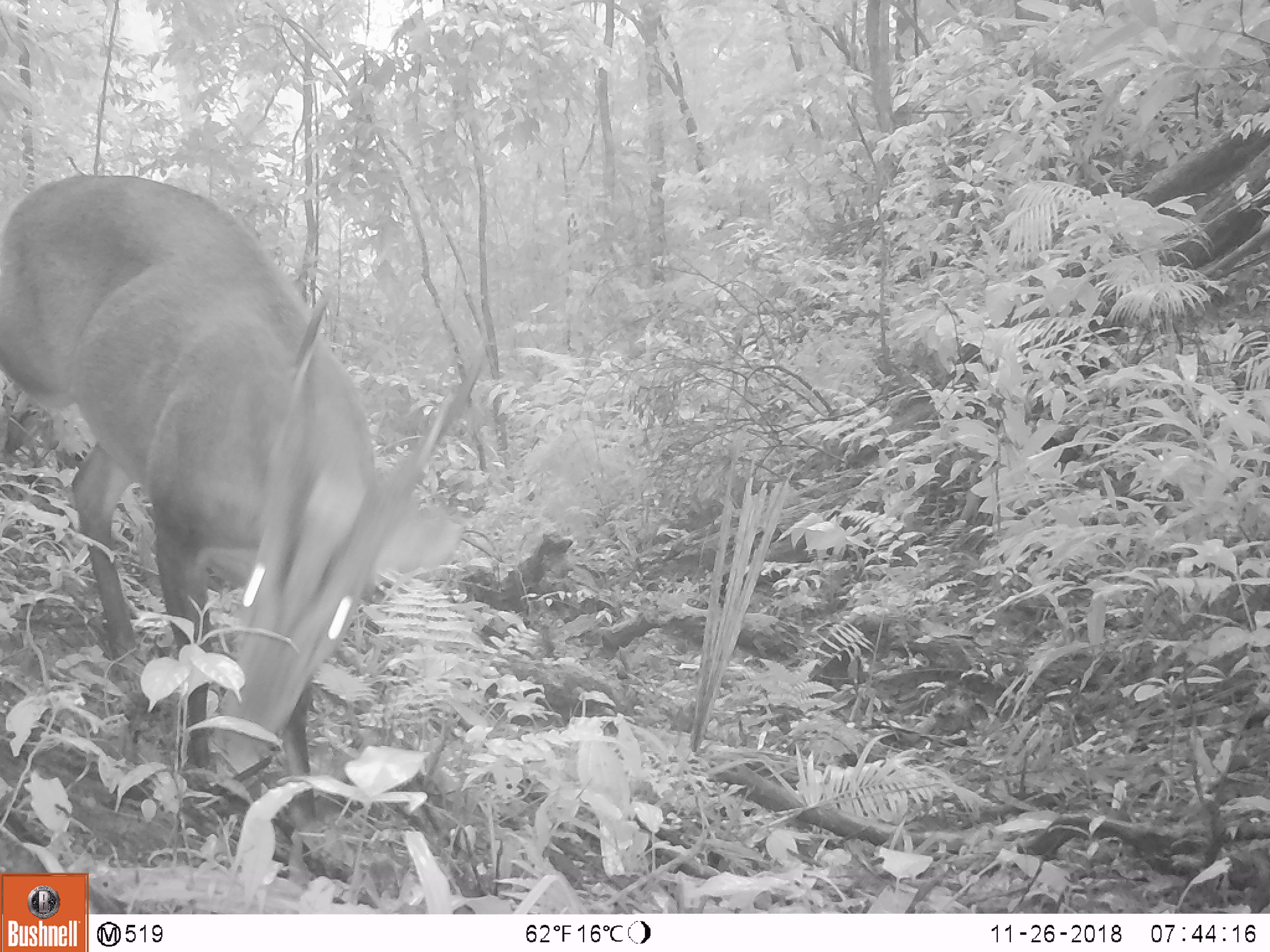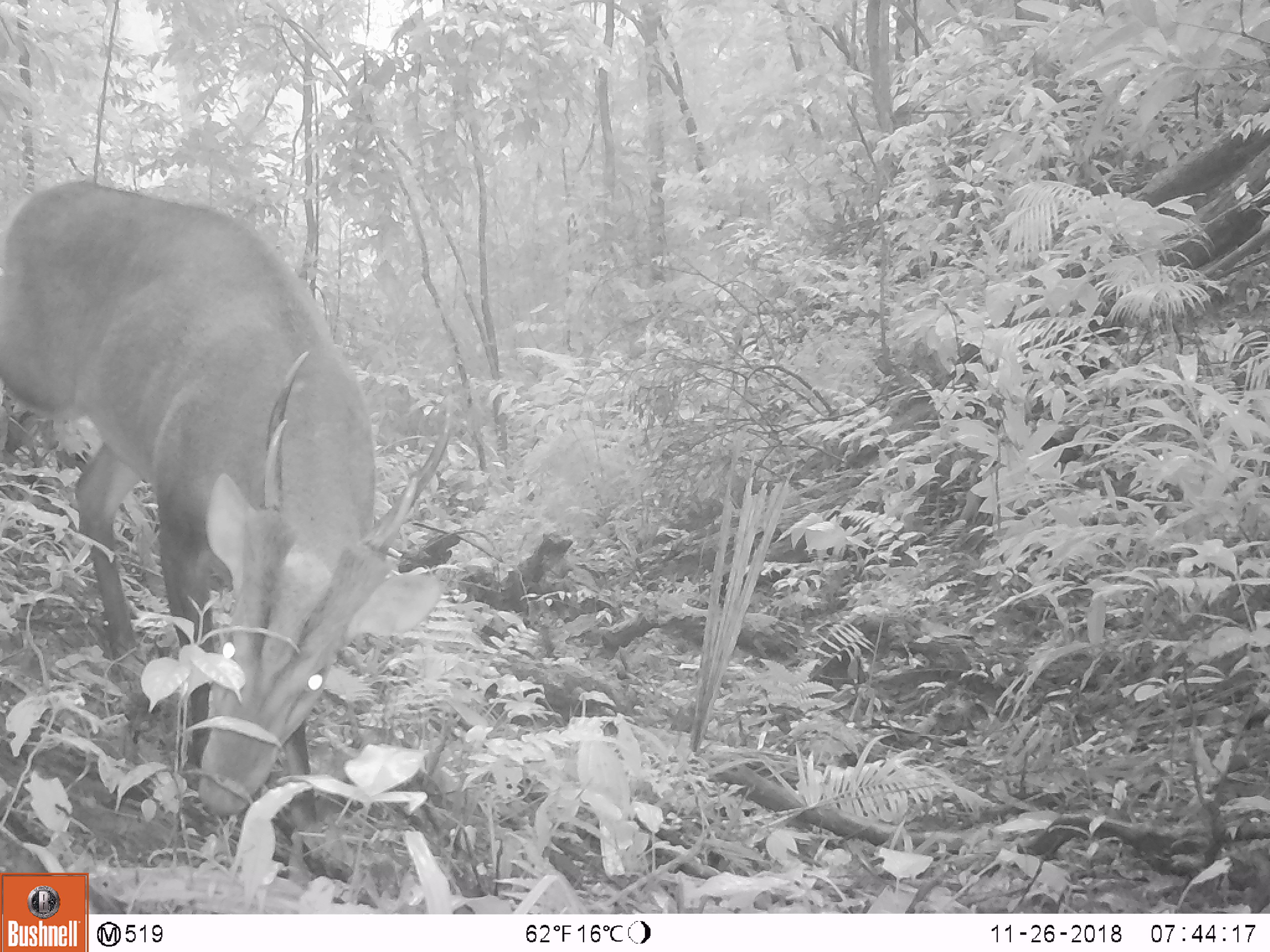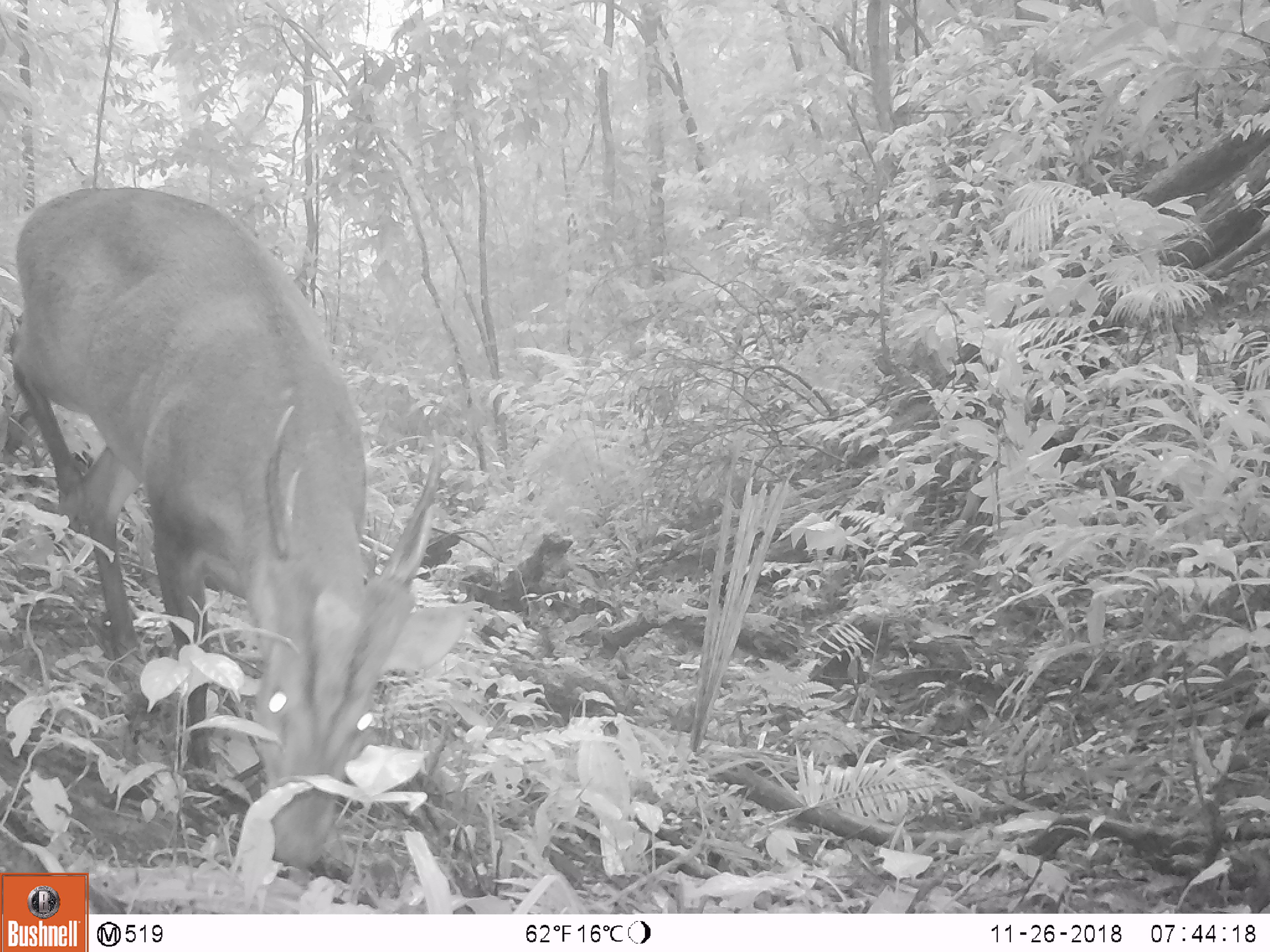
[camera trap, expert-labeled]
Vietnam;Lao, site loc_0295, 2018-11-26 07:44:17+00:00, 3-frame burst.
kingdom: Animalia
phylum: Chordata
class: Mammalia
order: Artiodactyla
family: Cervidae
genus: Muntiacus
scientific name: Muntiacus vuquangensis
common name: large-antlered muntjac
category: large antlered muntjac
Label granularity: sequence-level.